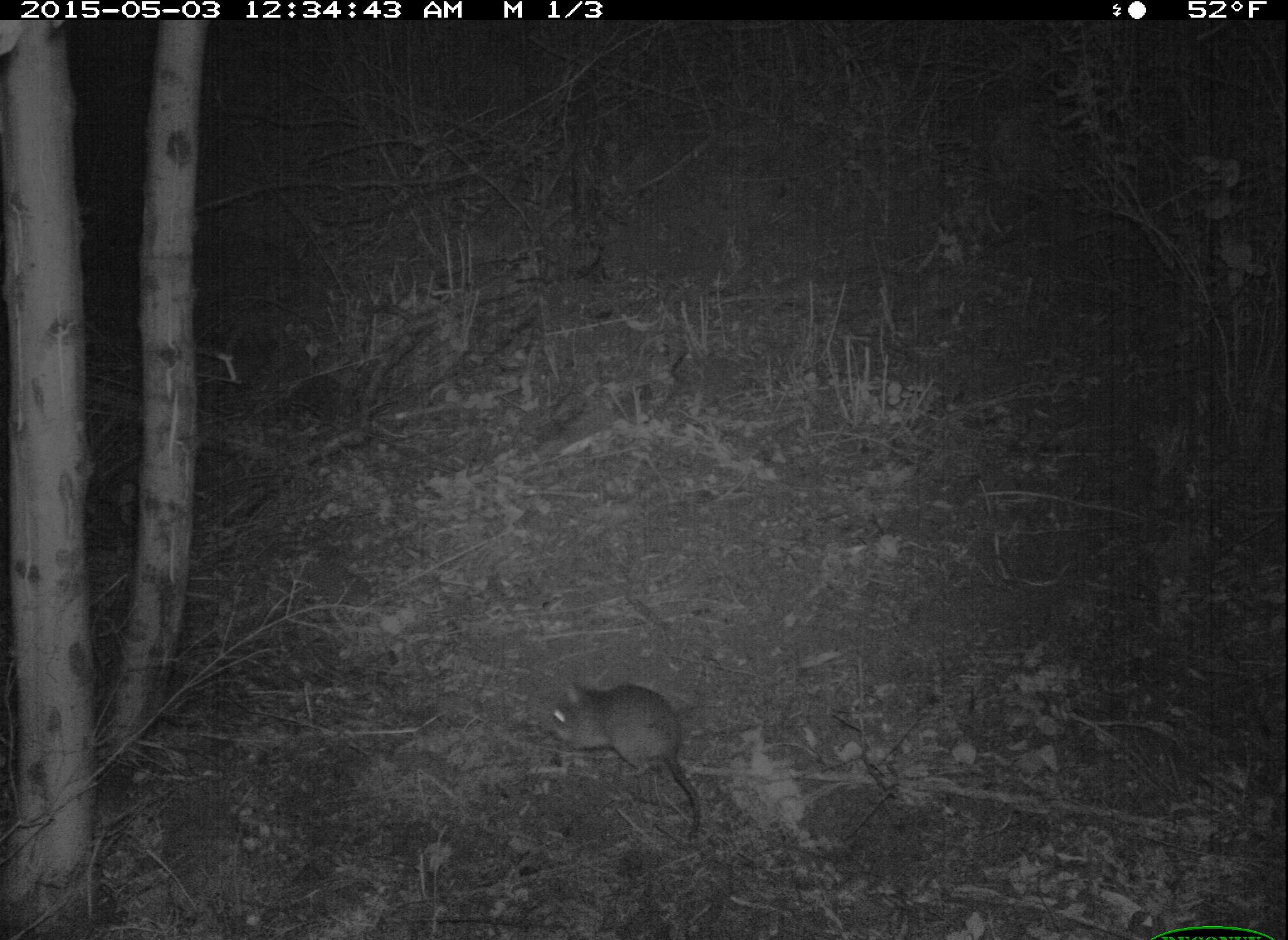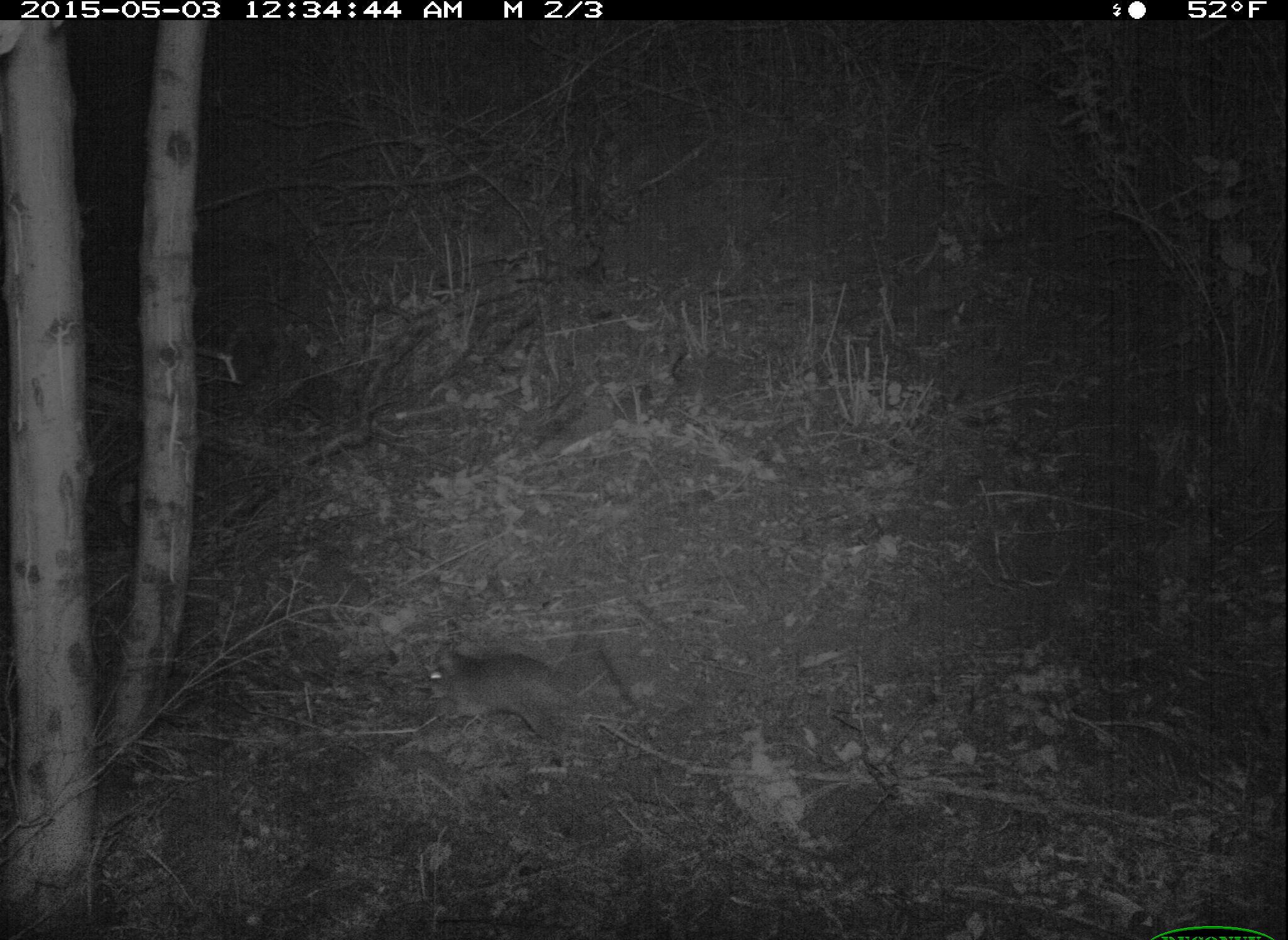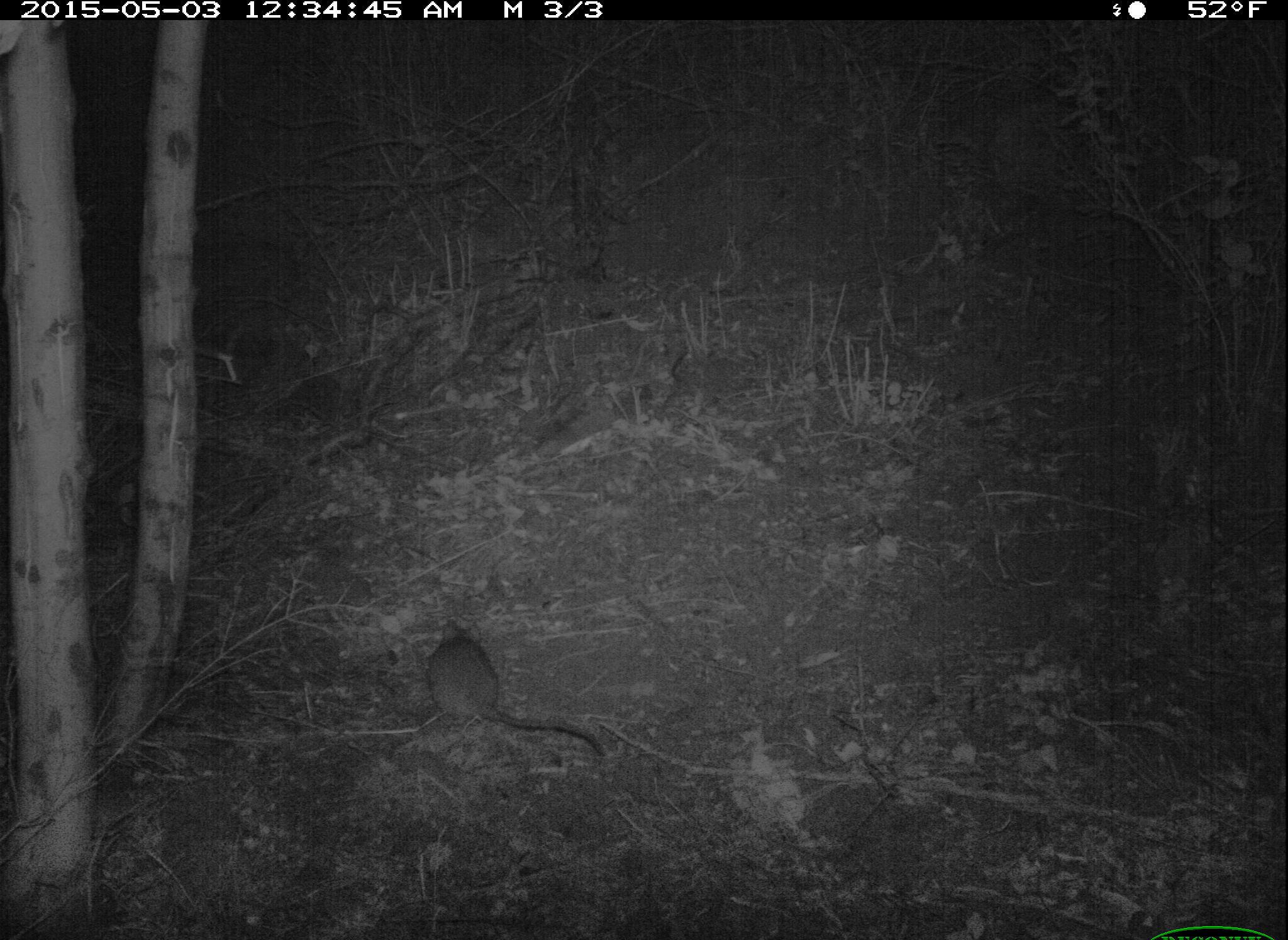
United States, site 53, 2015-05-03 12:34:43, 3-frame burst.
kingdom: Animalia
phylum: Chordata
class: Mammalia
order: Rodentia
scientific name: Rodentia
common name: rodent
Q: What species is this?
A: Rodent (Rodentia).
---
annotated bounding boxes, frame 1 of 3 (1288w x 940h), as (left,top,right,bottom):
rodent: (543,682,704,841)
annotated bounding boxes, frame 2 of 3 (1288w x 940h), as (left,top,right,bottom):
rodent: (423,649,594,747)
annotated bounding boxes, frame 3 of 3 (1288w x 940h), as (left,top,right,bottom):
rodent: (427,617,609,763)